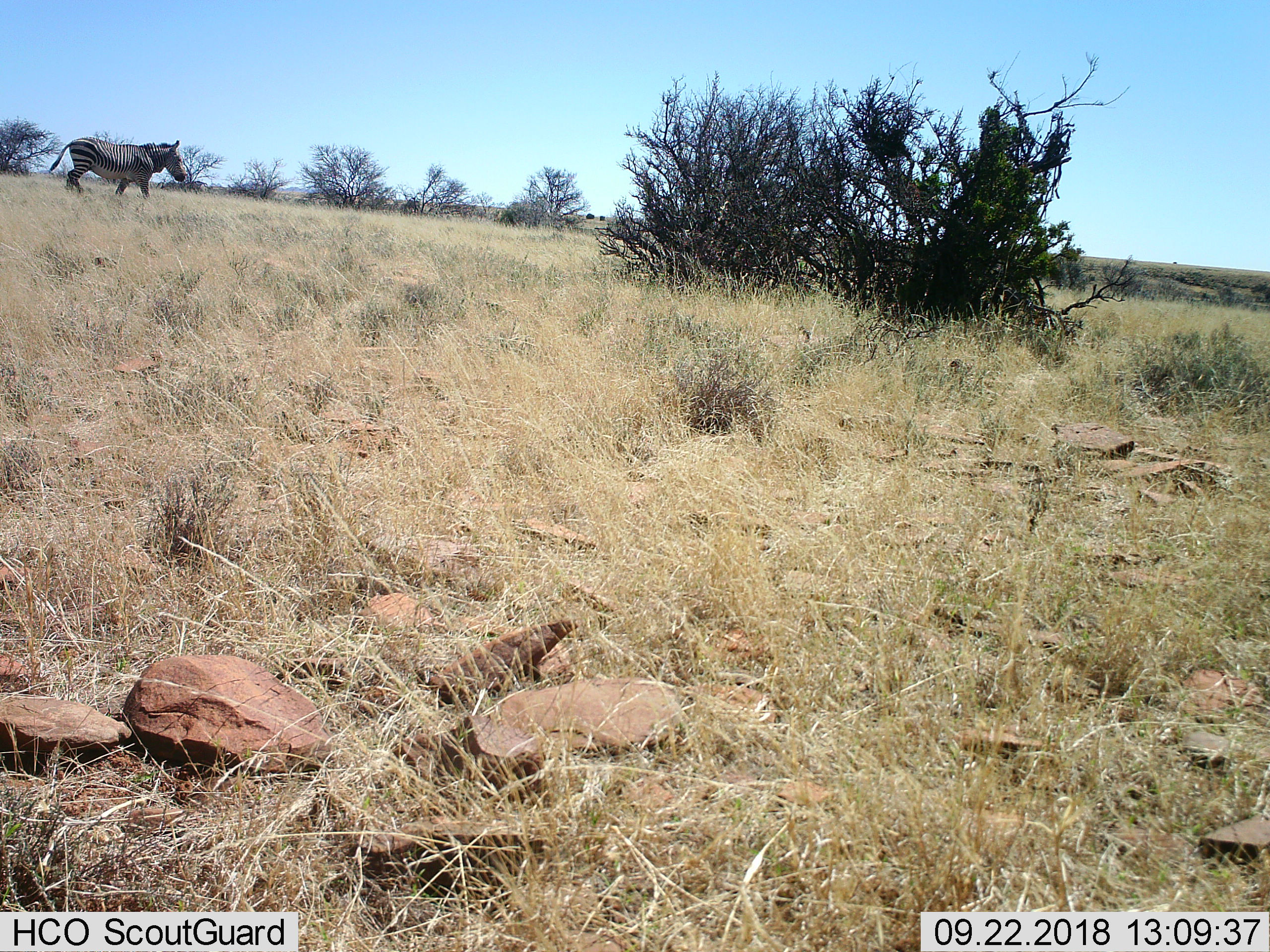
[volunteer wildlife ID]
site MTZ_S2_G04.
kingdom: Animalia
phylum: Chordata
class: Mammalia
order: Perissodactyla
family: Equidae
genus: Equus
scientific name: Equus zebra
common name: mountain zebra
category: zebramountain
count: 1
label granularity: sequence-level